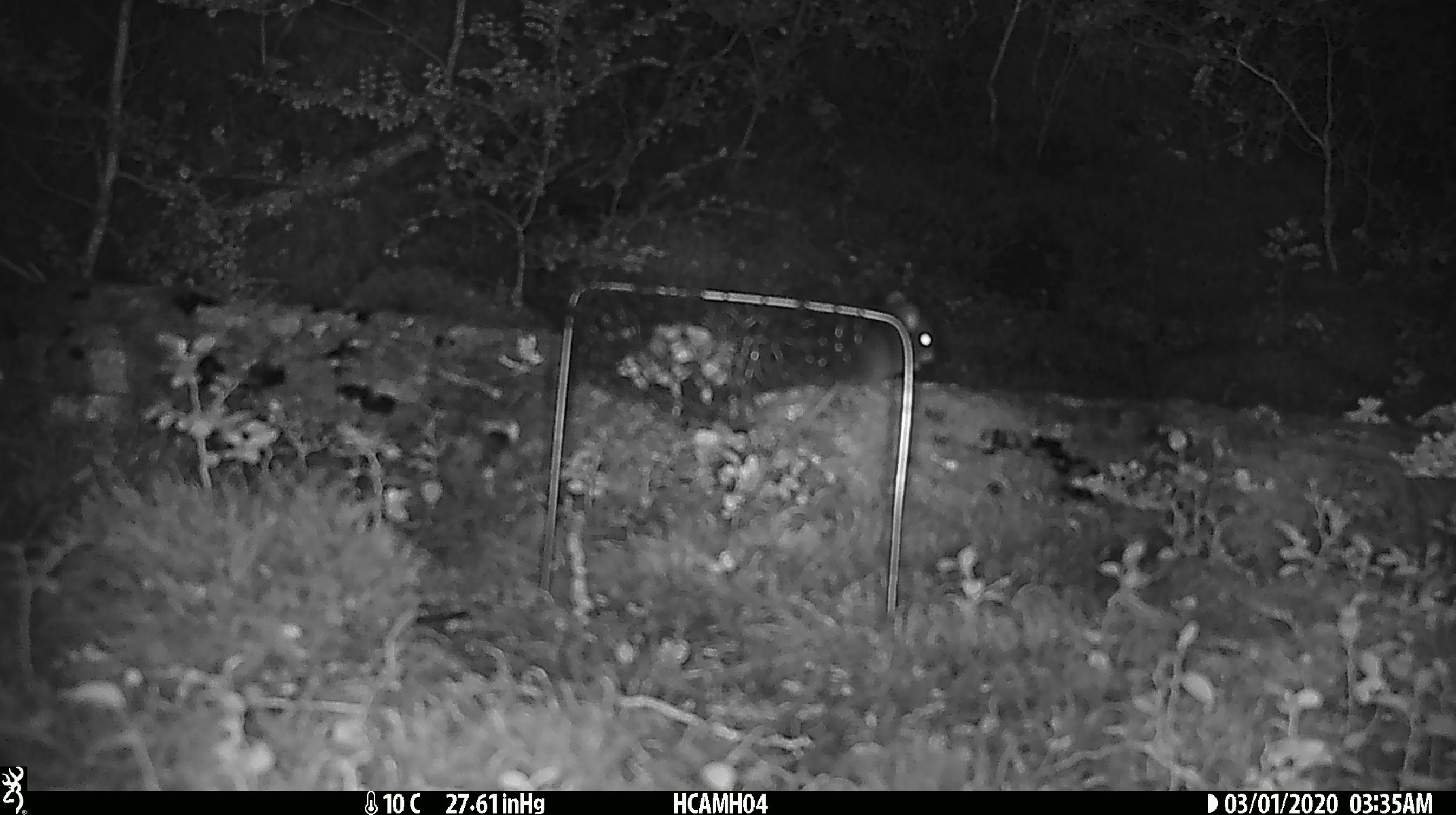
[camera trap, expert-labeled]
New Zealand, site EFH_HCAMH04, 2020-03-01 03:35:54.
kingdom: Animalia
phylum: Chordata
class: Mammalia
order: Rodentia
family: Muridae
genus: Mus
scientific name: Mus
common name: mouse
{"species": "mouse (Mus)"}